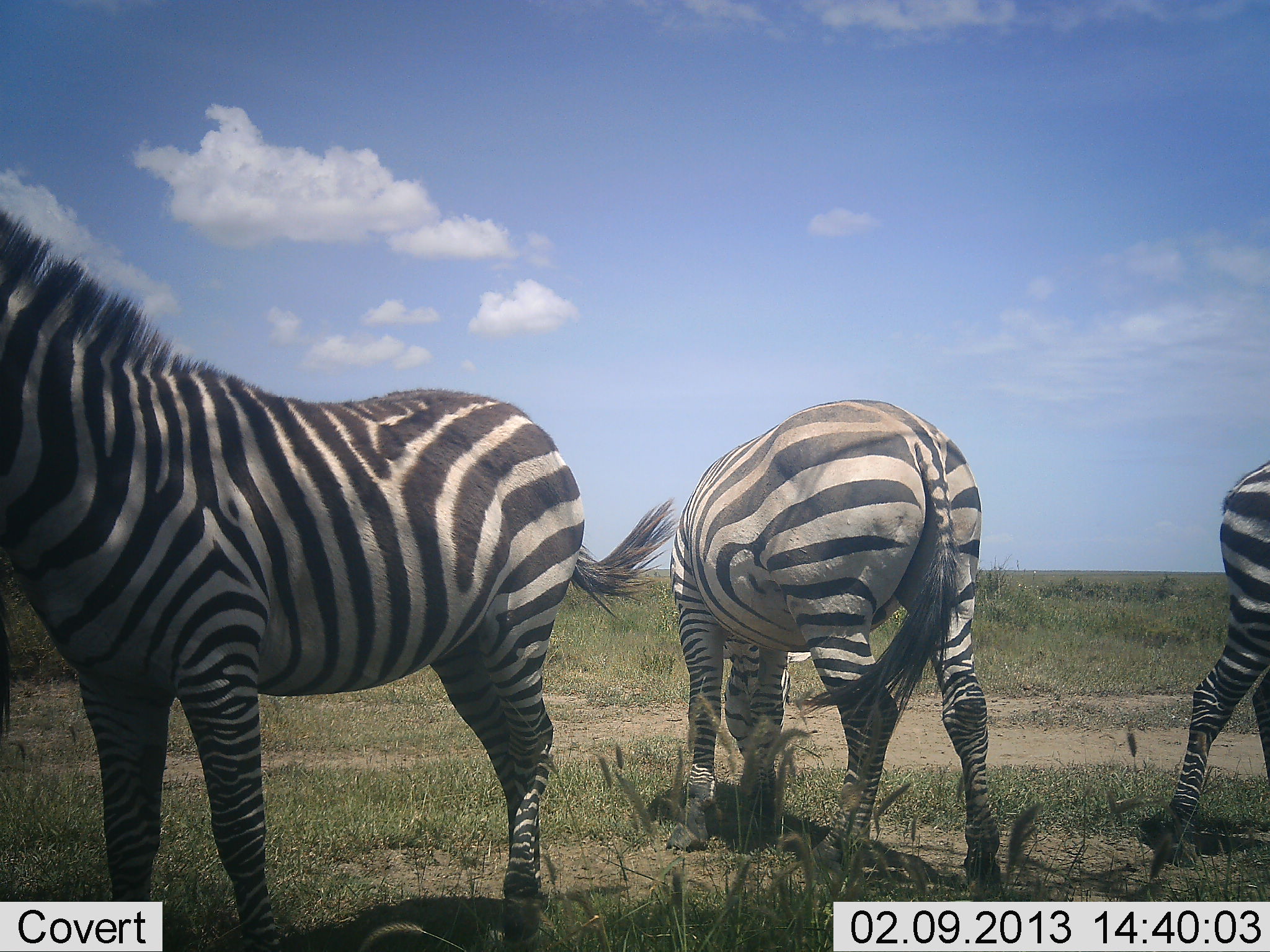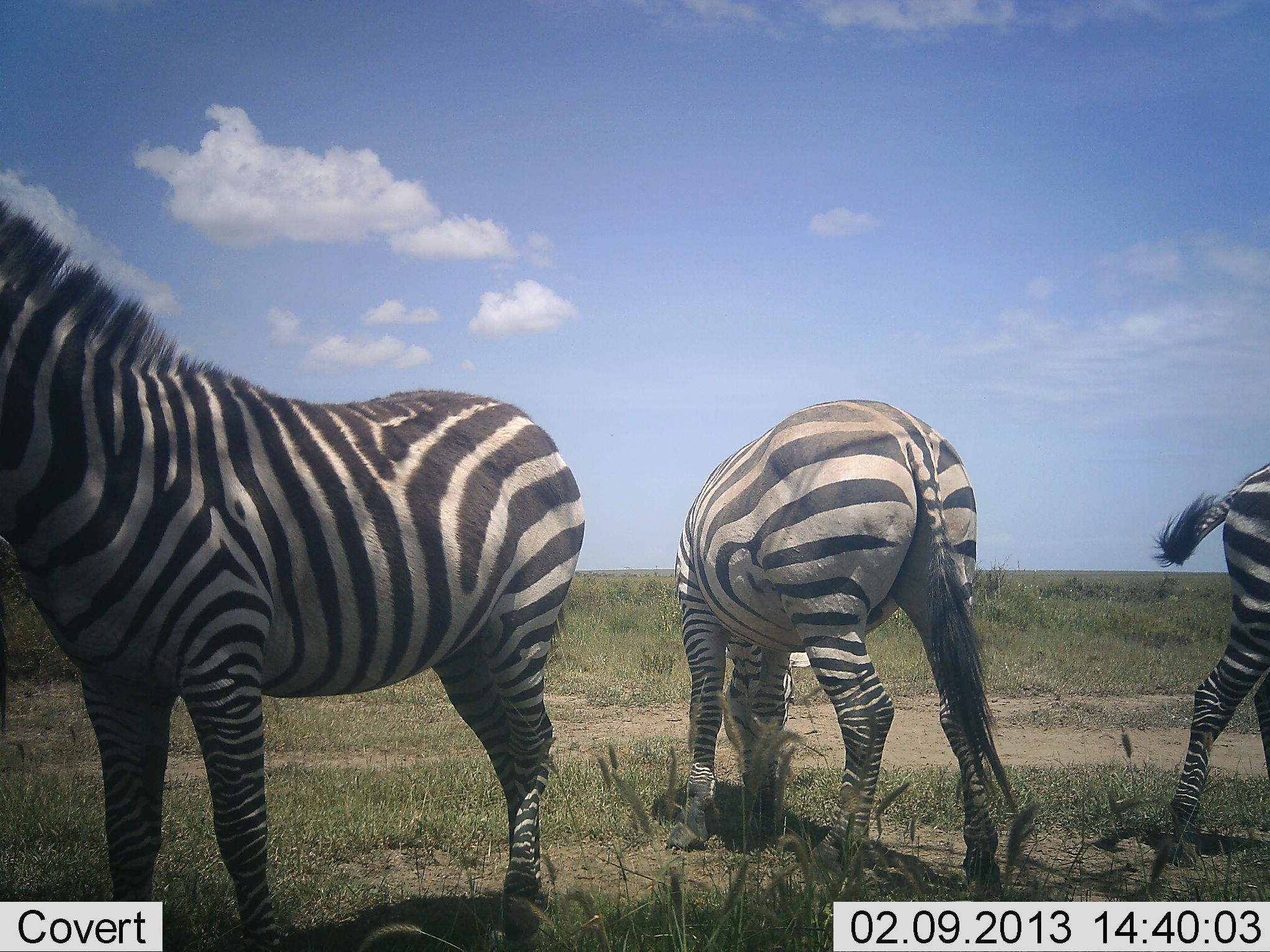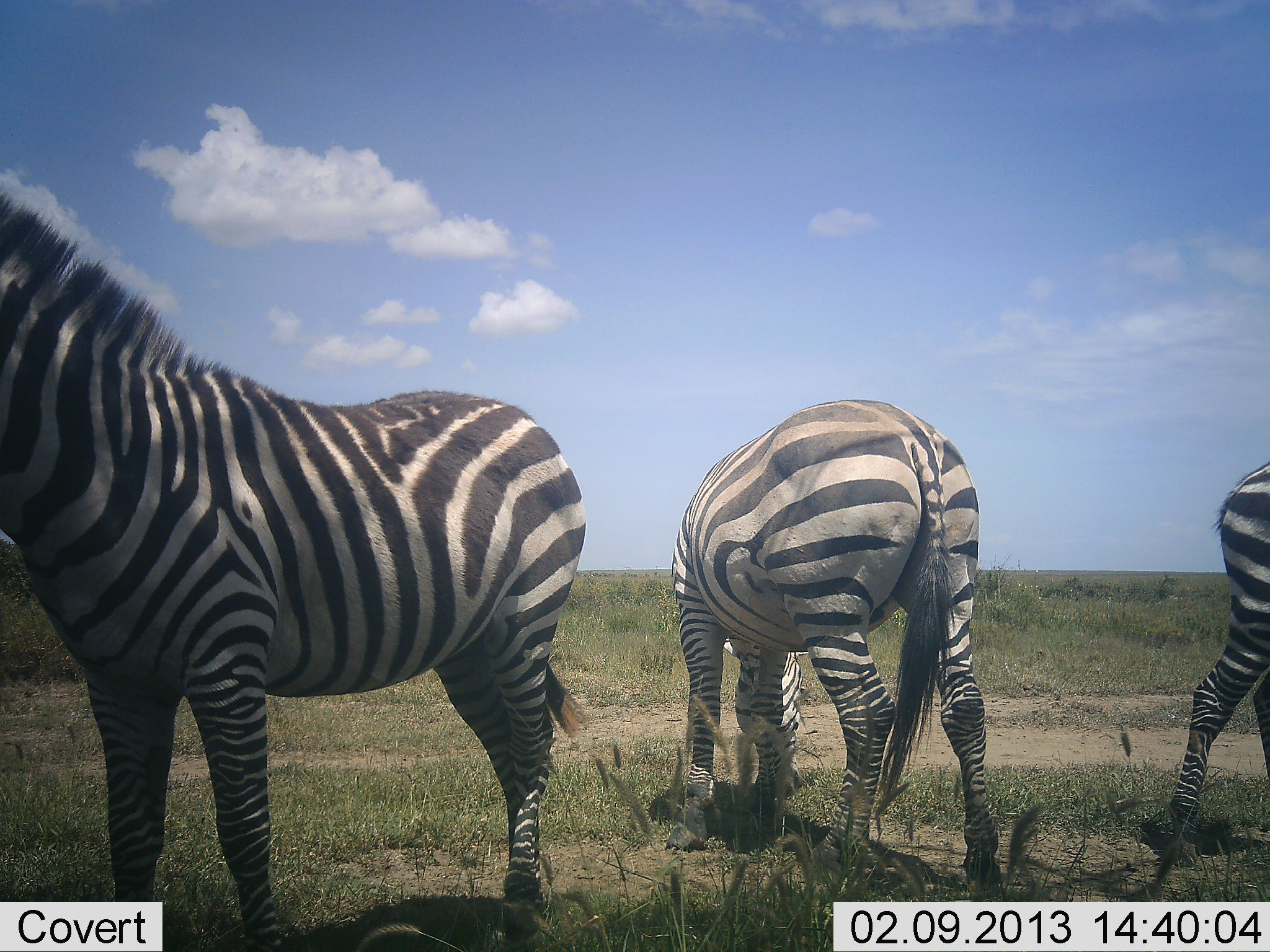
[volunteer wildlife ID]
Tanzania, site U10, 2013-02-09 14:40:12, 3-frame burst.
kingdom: Animalia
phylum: Chordata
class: Mammalia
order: Perissodactyla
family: Equidae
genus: Equus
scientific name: Equus quagga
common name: plains zebra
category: zebra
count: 3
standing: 79%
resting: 0%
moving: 4%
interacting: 0%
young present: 4%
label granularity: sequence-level